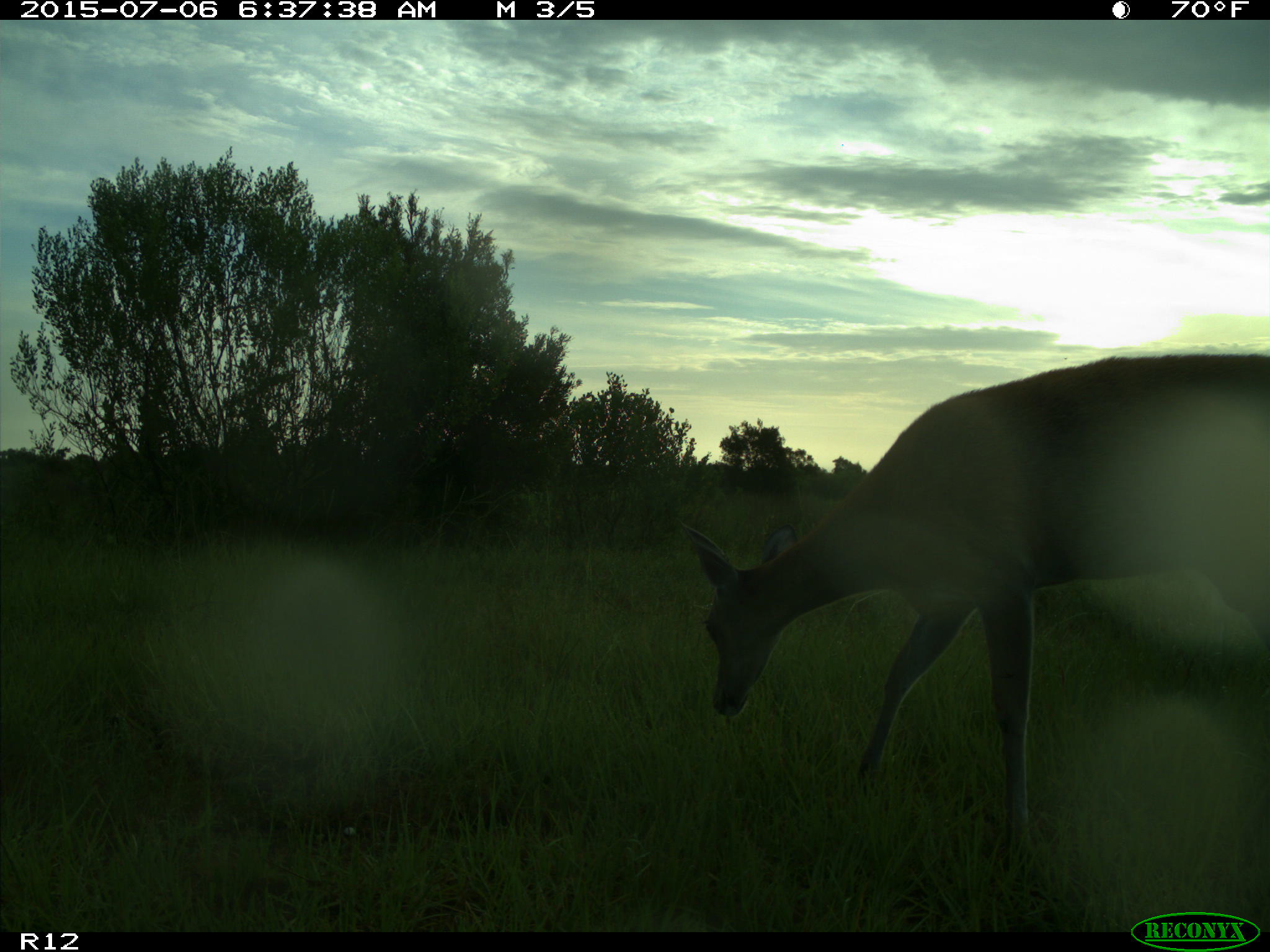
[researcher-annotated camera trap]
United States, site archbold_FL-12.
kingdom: Animalia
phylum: Chordata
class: Mammalia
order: Artiodactyla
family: Cervidae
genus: Odocoileus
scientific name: Odocoileus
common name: deer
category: unidentified deer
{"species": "unidentified deer (deer) (Odocoileus)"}